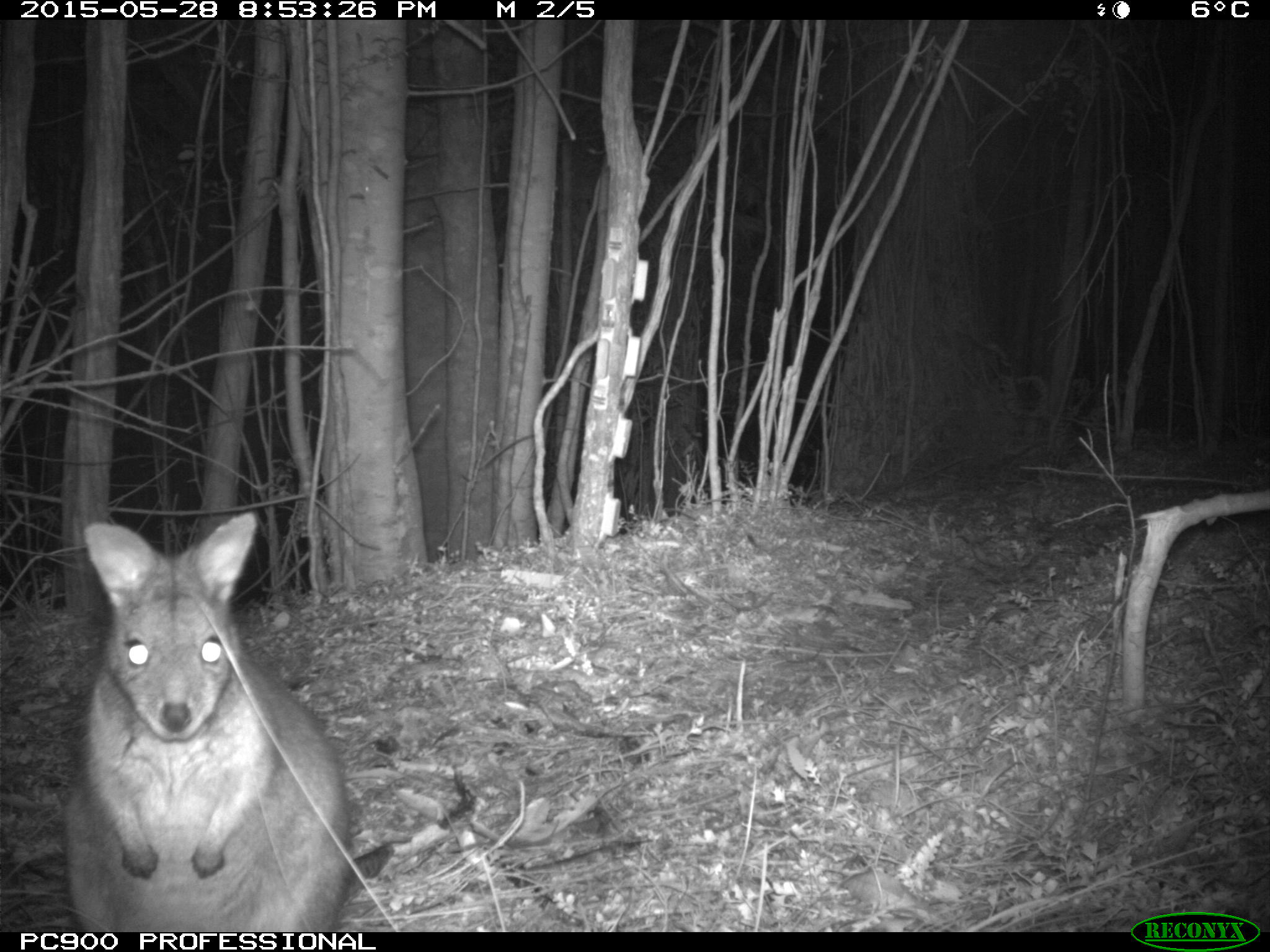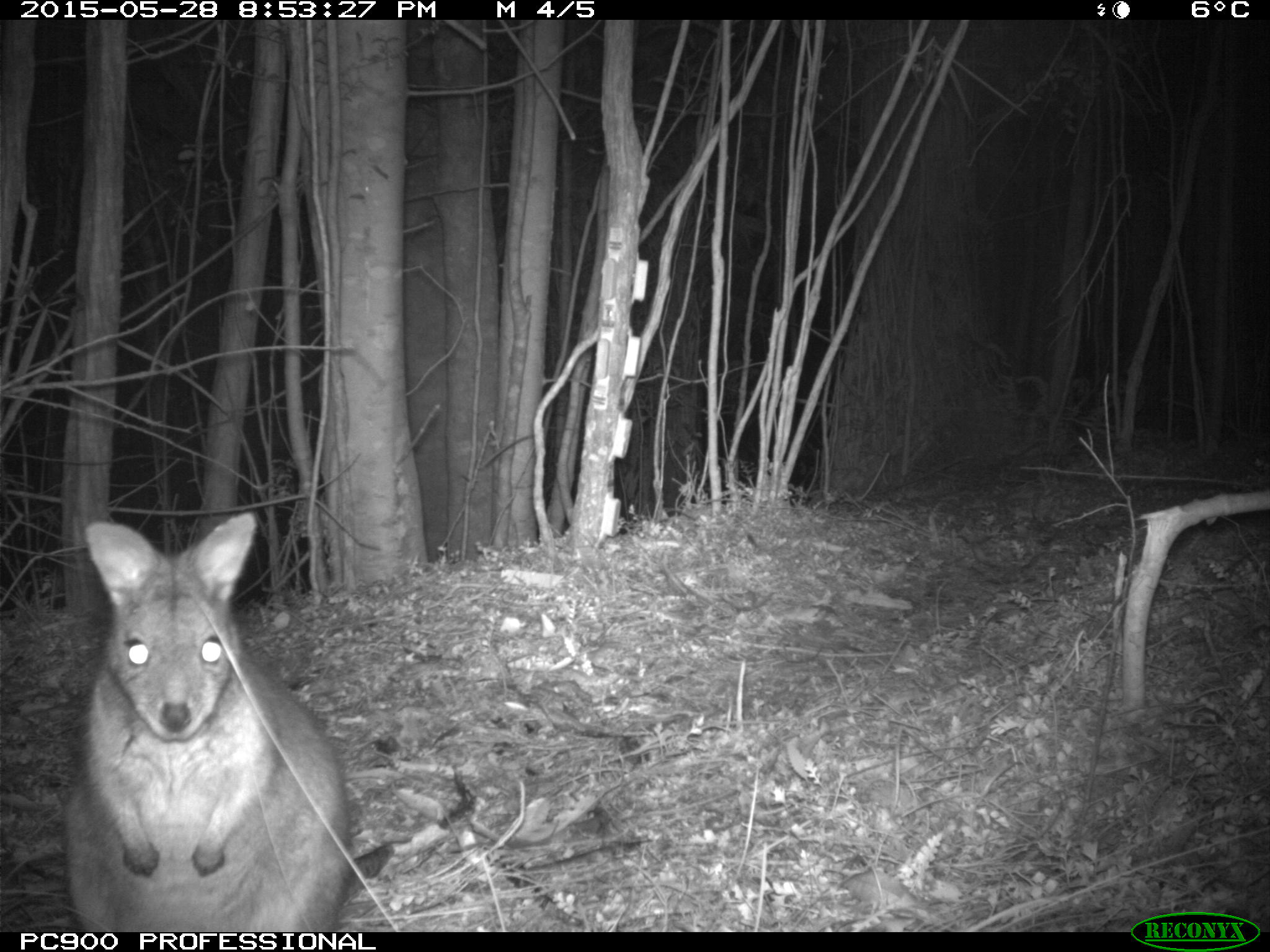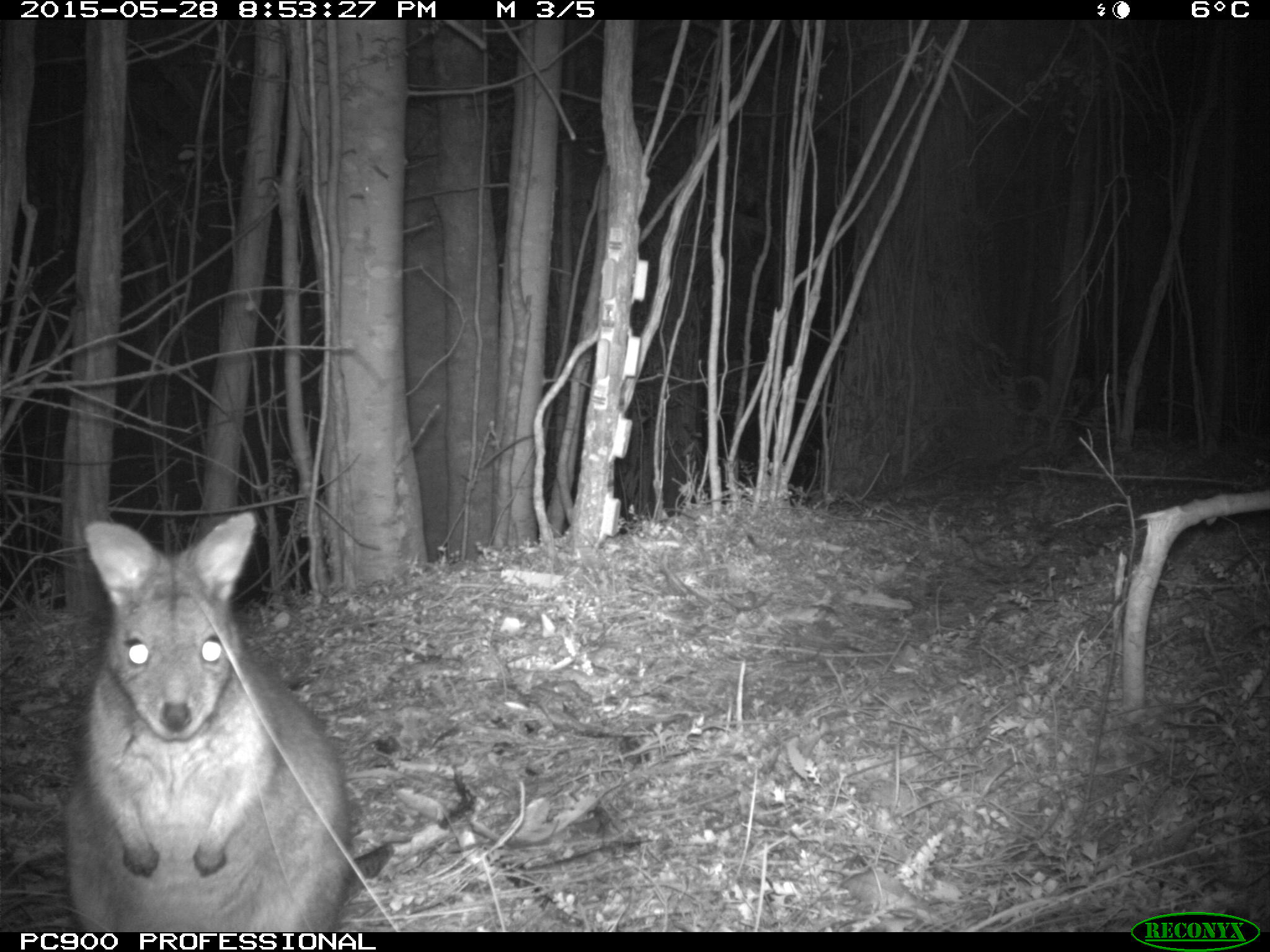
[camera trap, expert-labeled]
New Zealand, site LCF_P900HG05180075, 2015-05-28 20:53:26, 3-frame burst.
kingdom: Animalia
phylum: Chordata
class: Mammalia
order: Diprotodontia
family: Macropodidae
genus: Notamacropus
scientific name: Notamacropus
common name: wallaby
Wallaby (Notamacropus).